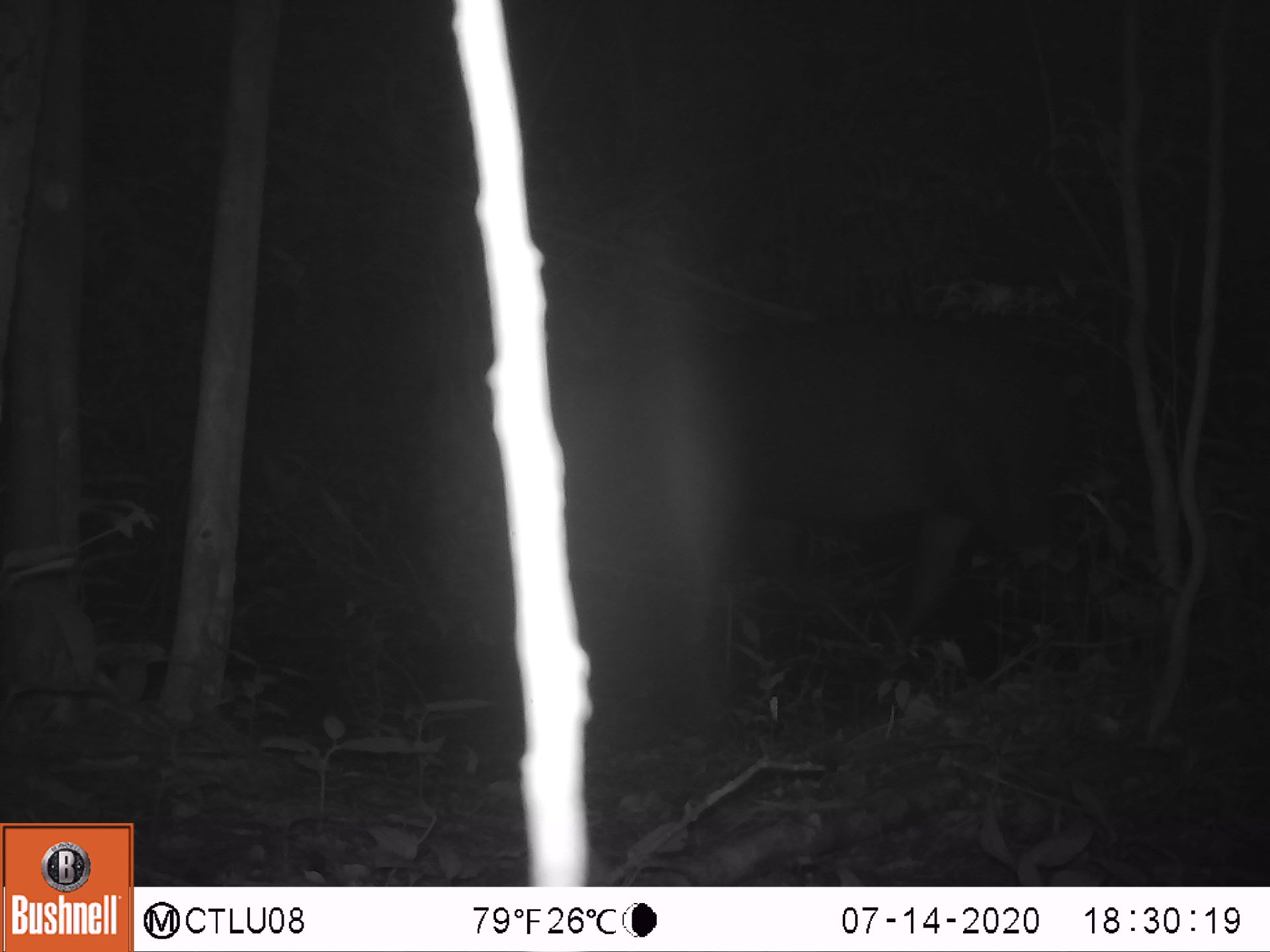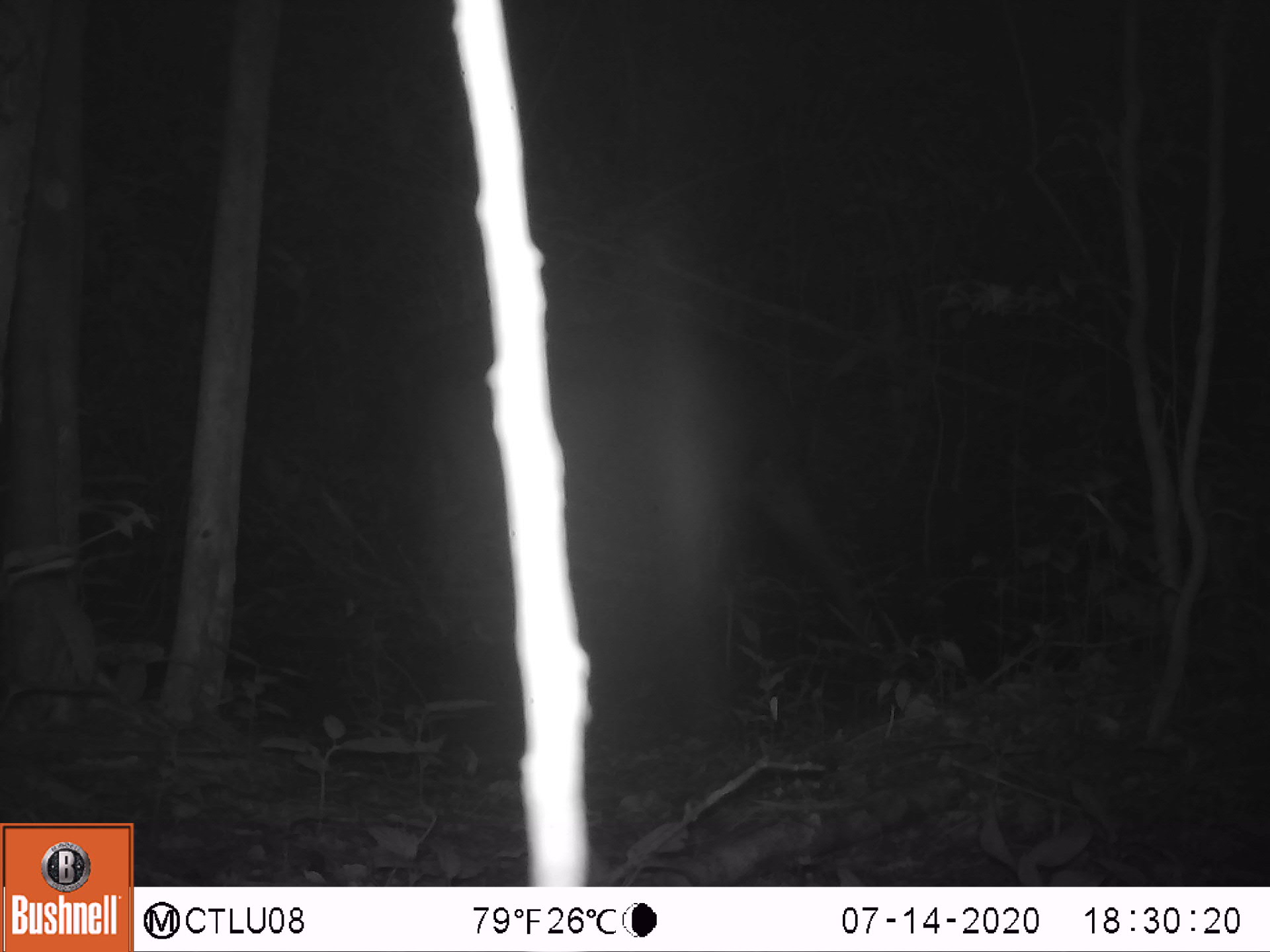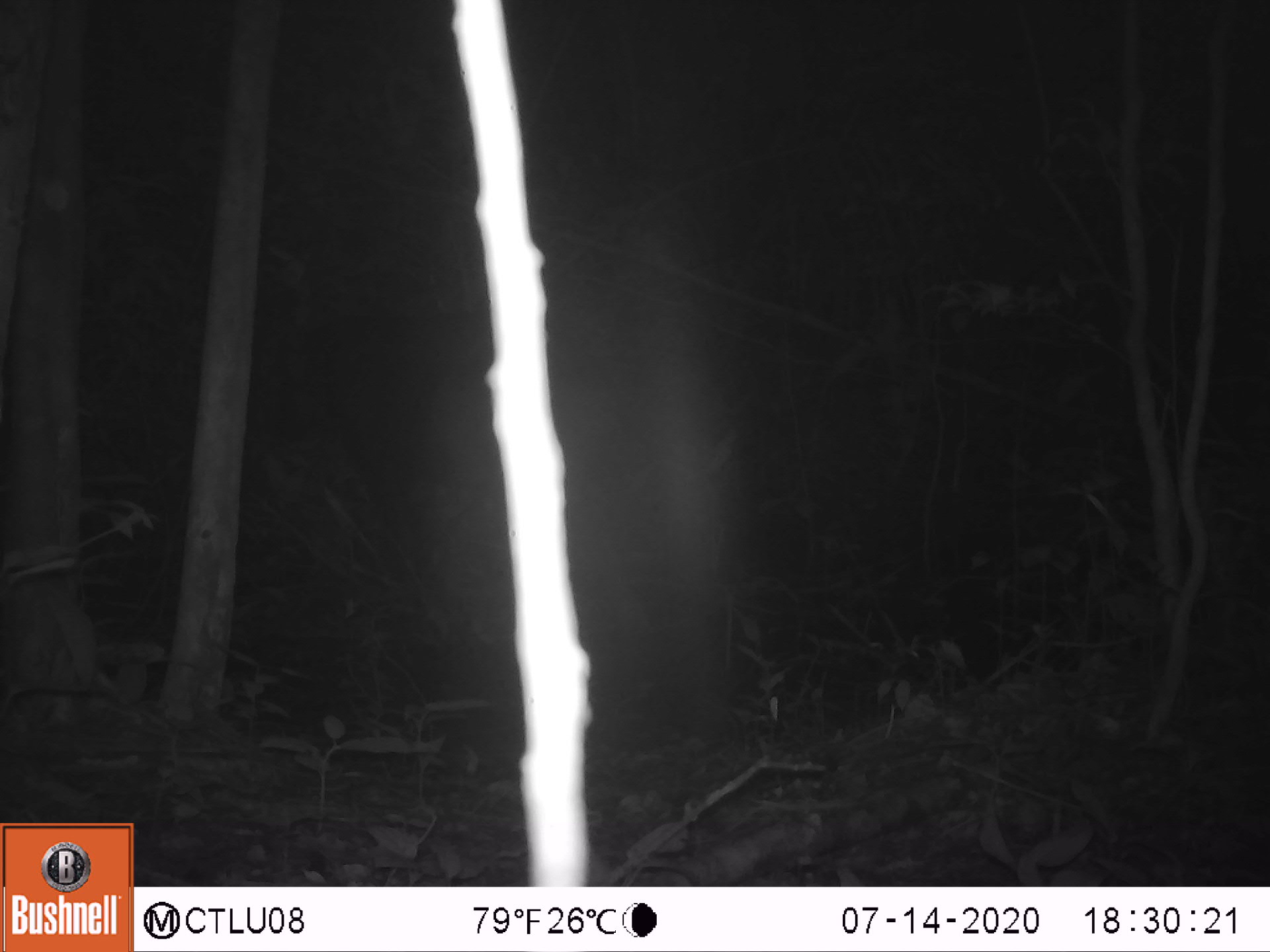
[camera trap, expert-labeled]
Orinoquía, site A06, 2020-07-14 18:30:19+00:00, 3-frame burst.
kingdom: Animalia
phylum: Chordata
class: Mammalia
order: Perissodactyla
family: Tapiridae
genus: Tapirus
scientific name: Tapirus terrestris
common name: lowland tapir